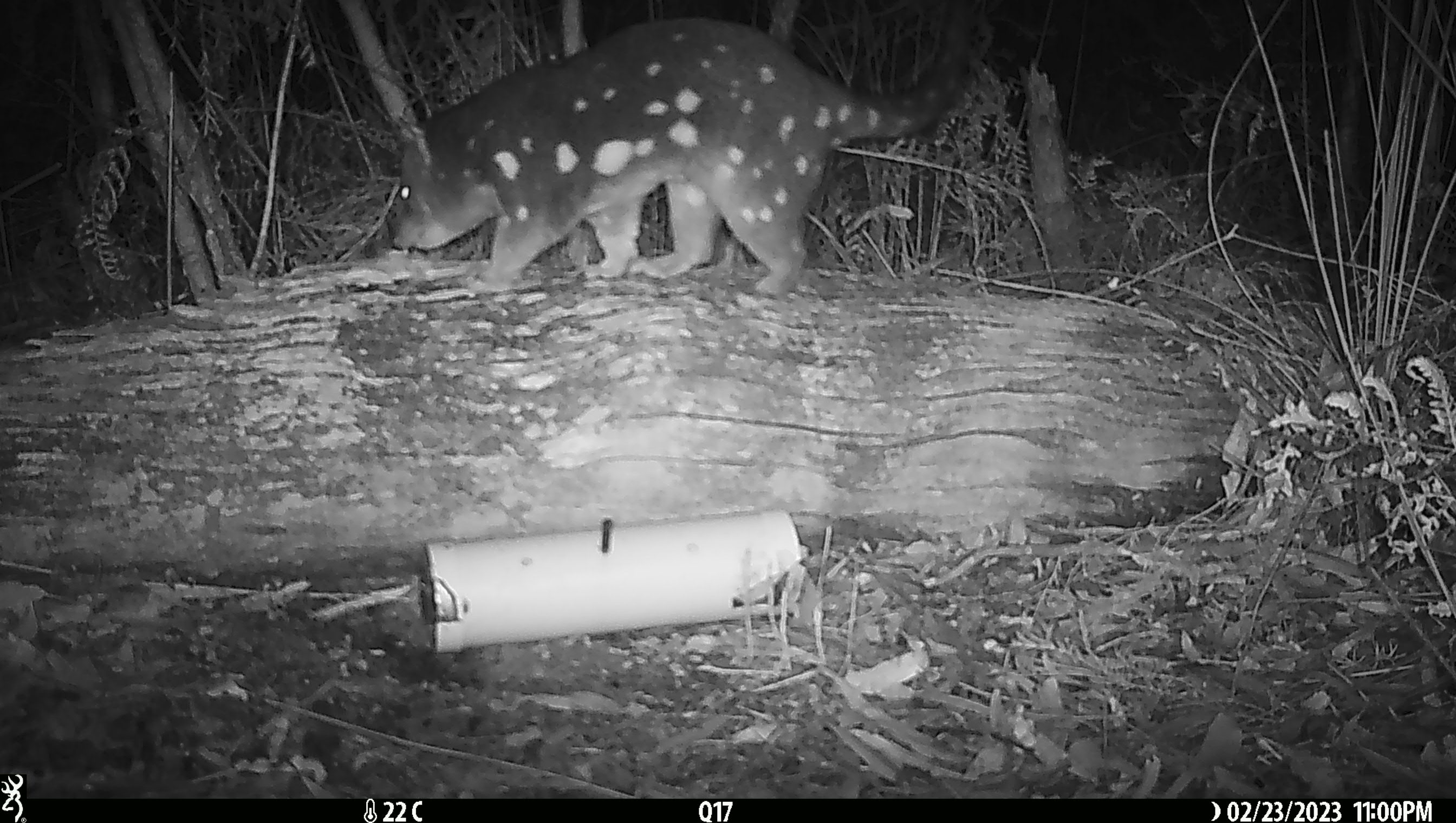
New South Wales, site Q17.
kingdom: Animalia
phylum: Chordata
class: Mammalia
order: Dasyuromorphia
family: Dasyuridae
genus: Dasyurus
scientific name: Dasyurus maculatus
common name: spotted-tailed quoll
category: quoll